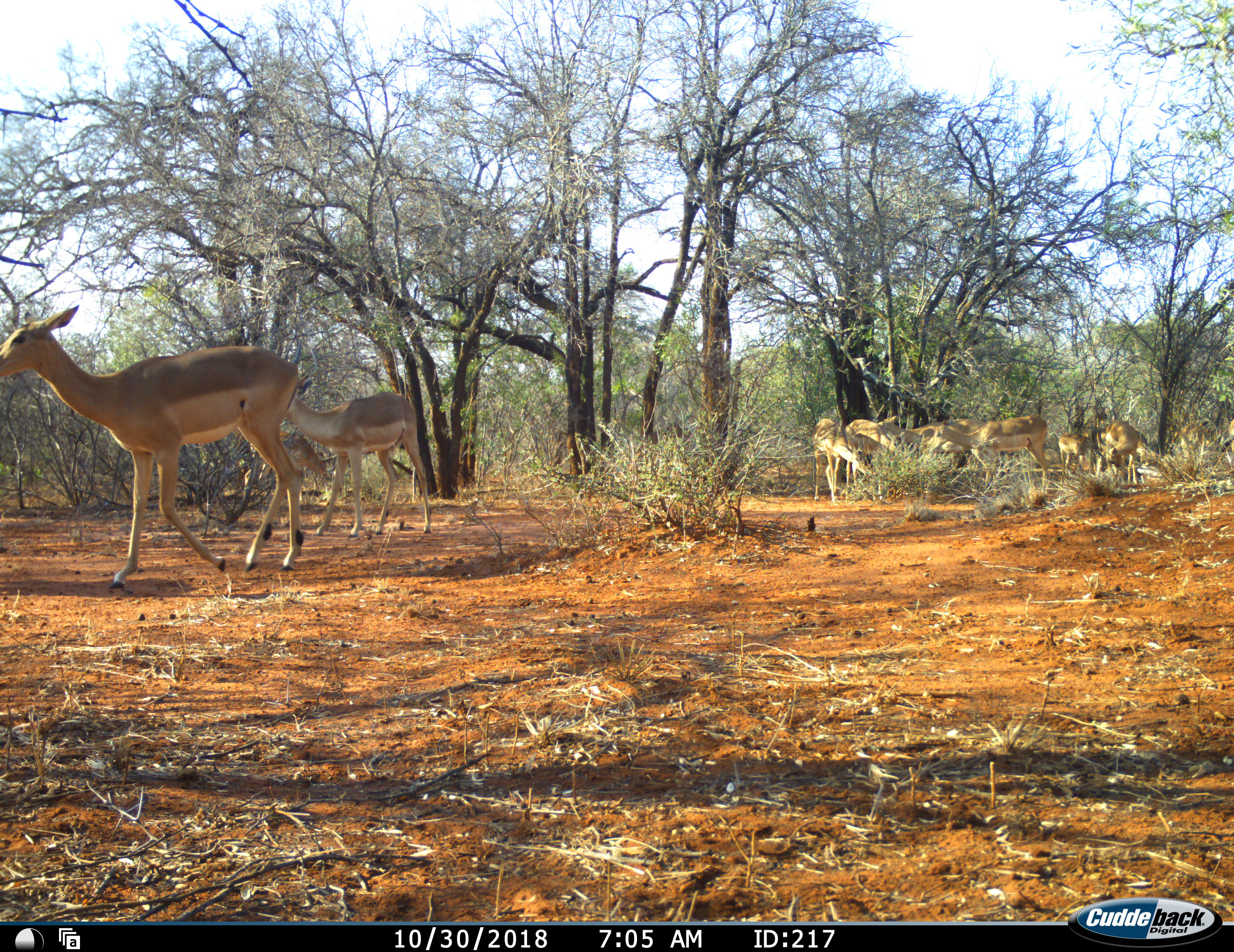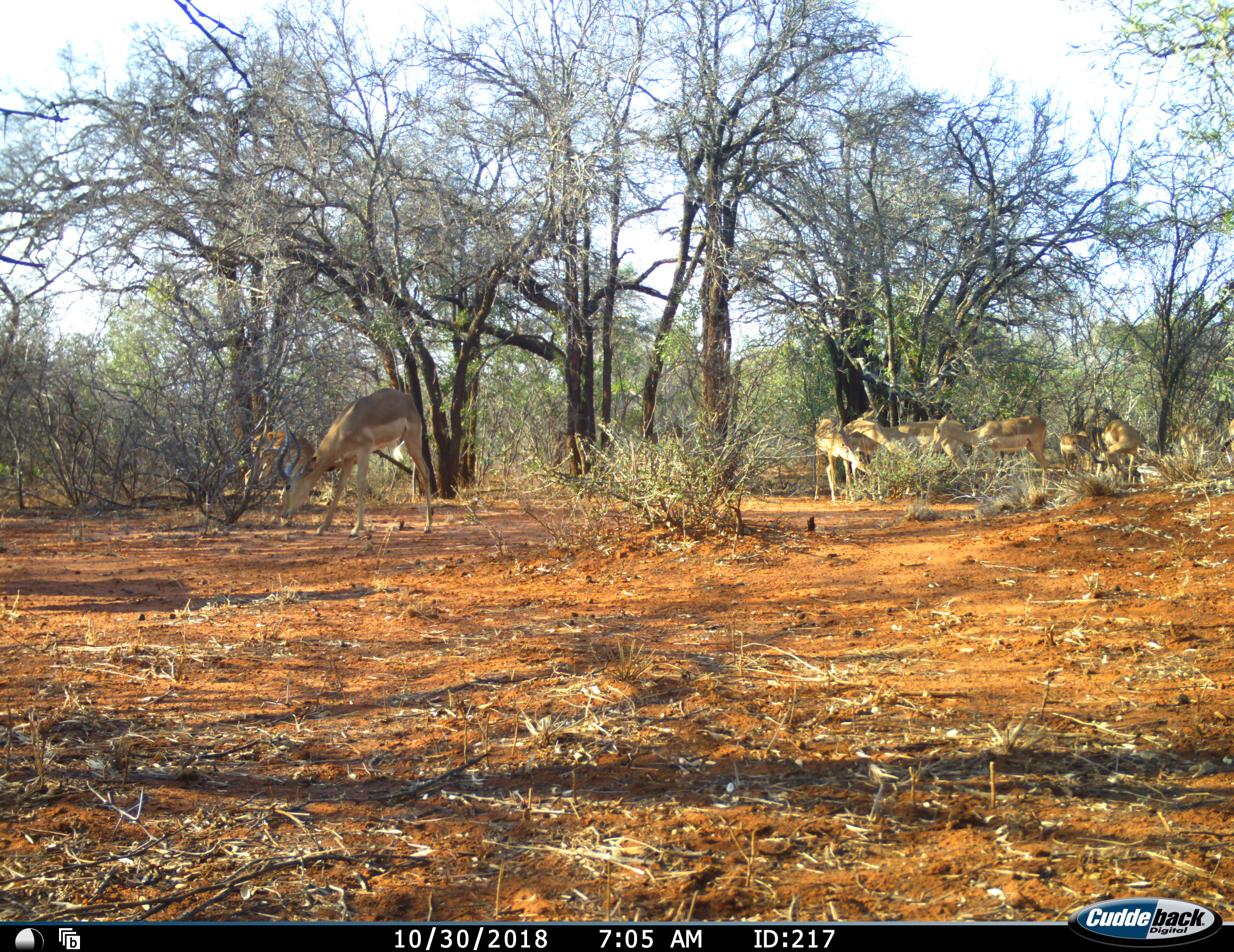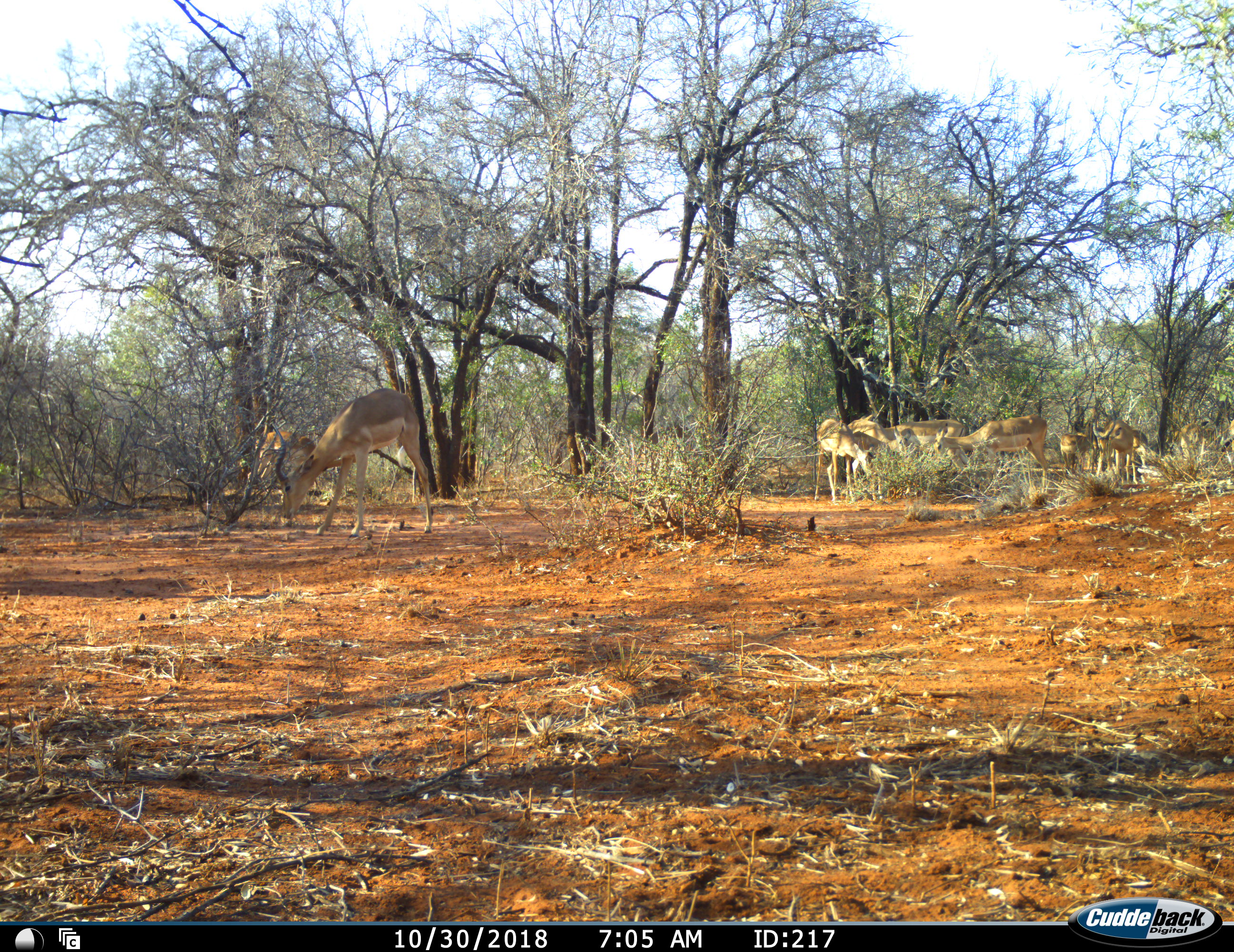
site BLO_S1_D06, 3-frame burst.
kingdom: Animalia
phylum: Chordata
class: Mammalia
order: Artiodactyla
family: Bovidae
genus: Aepyceros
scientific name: Aepyceros melampus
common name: impala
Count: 11-50.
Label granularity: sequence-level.